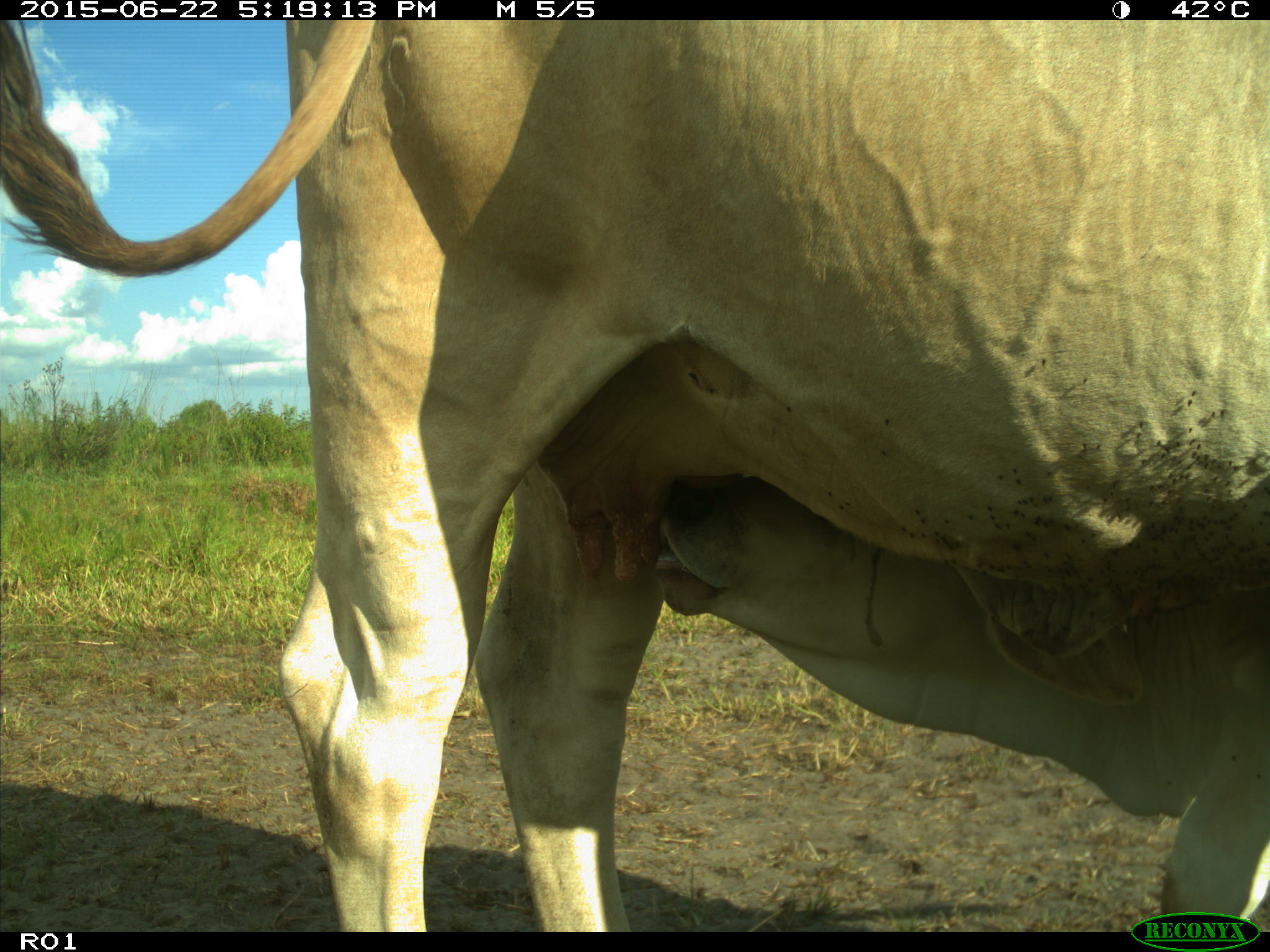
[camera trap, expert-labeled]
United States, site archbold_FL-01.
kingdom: Animalia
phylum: Chordata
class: Mammalia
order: Artiodactyla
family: Bovidae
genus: Bos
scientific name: Bos taurus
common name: domestic cow